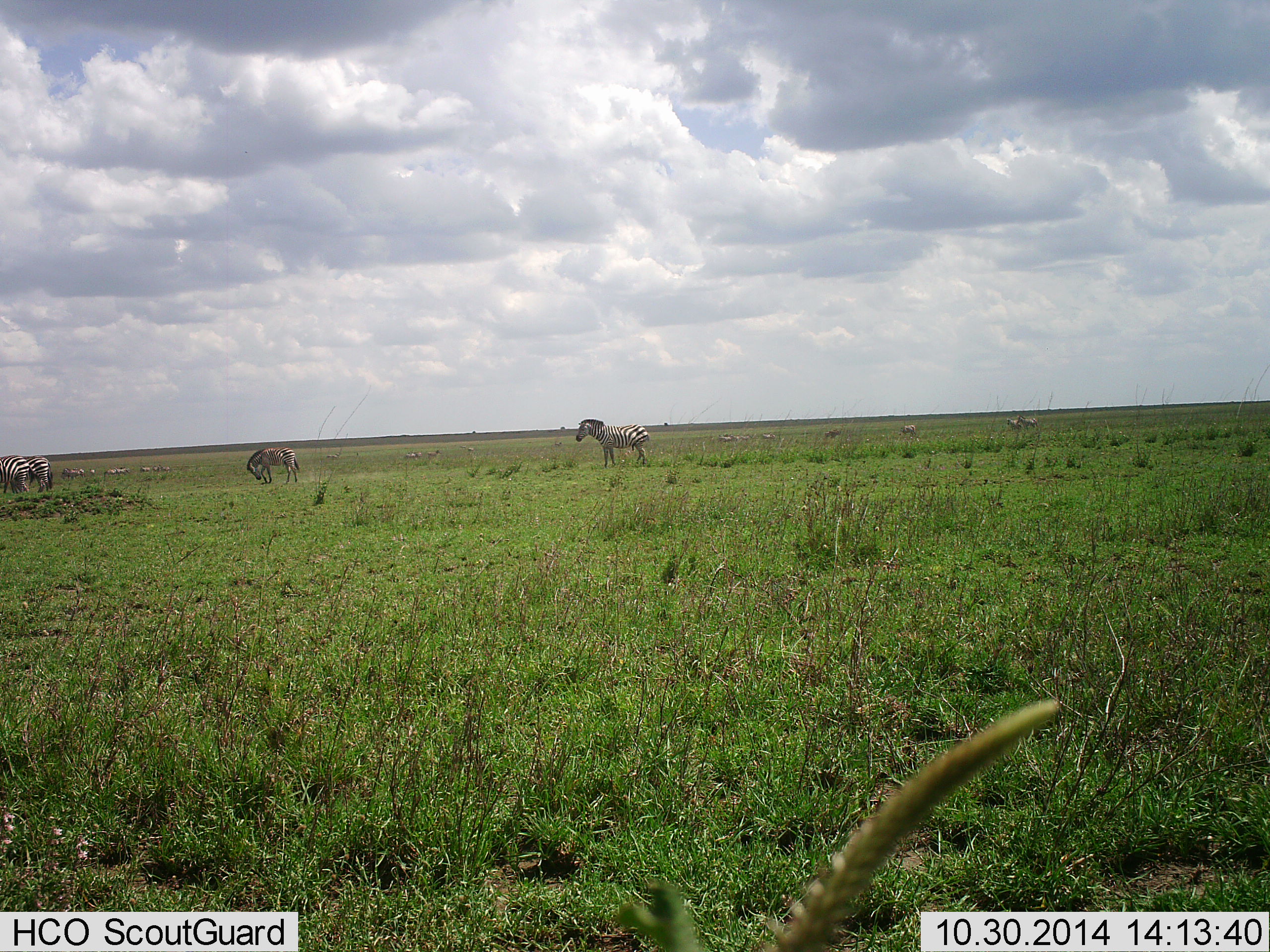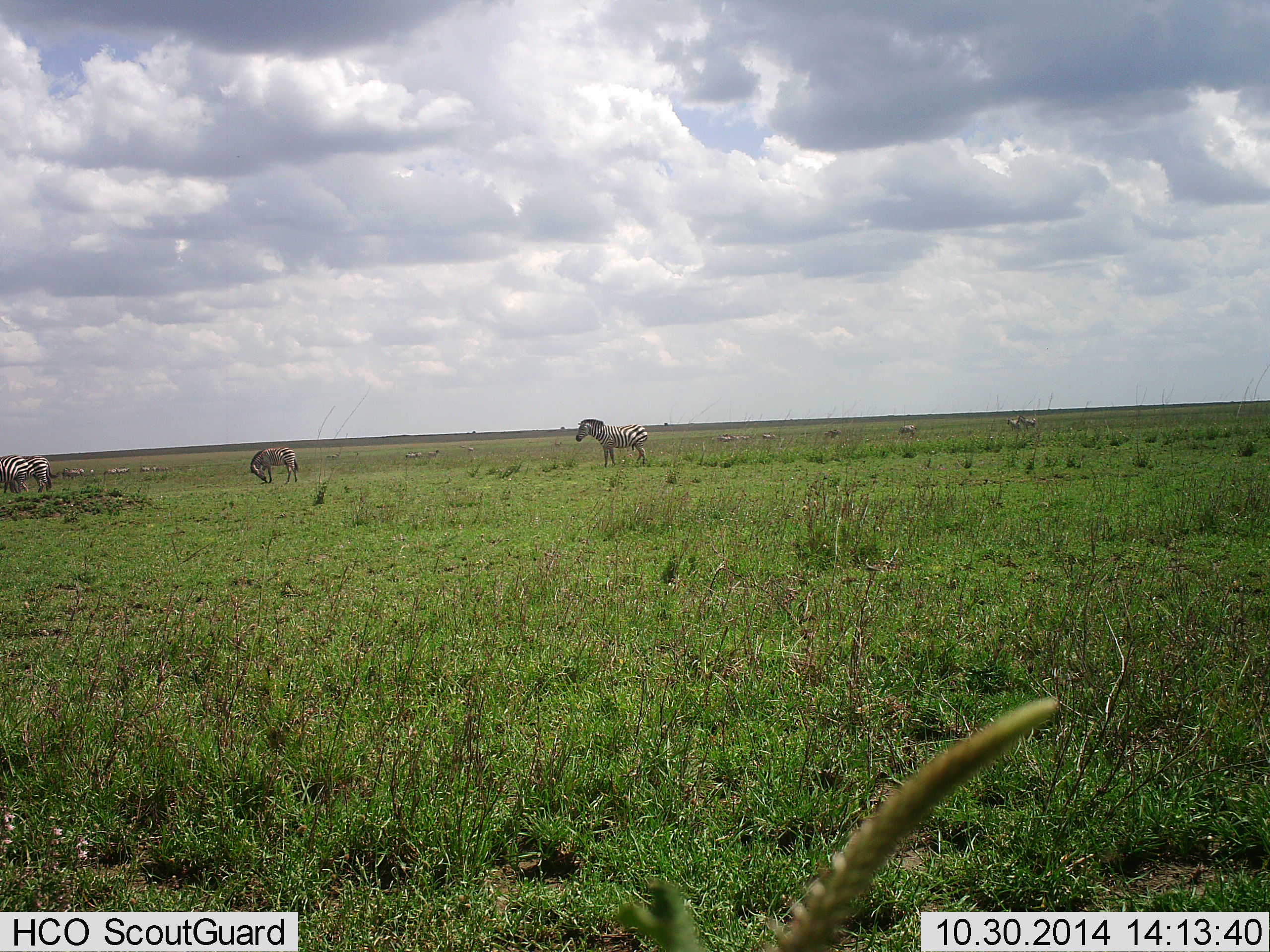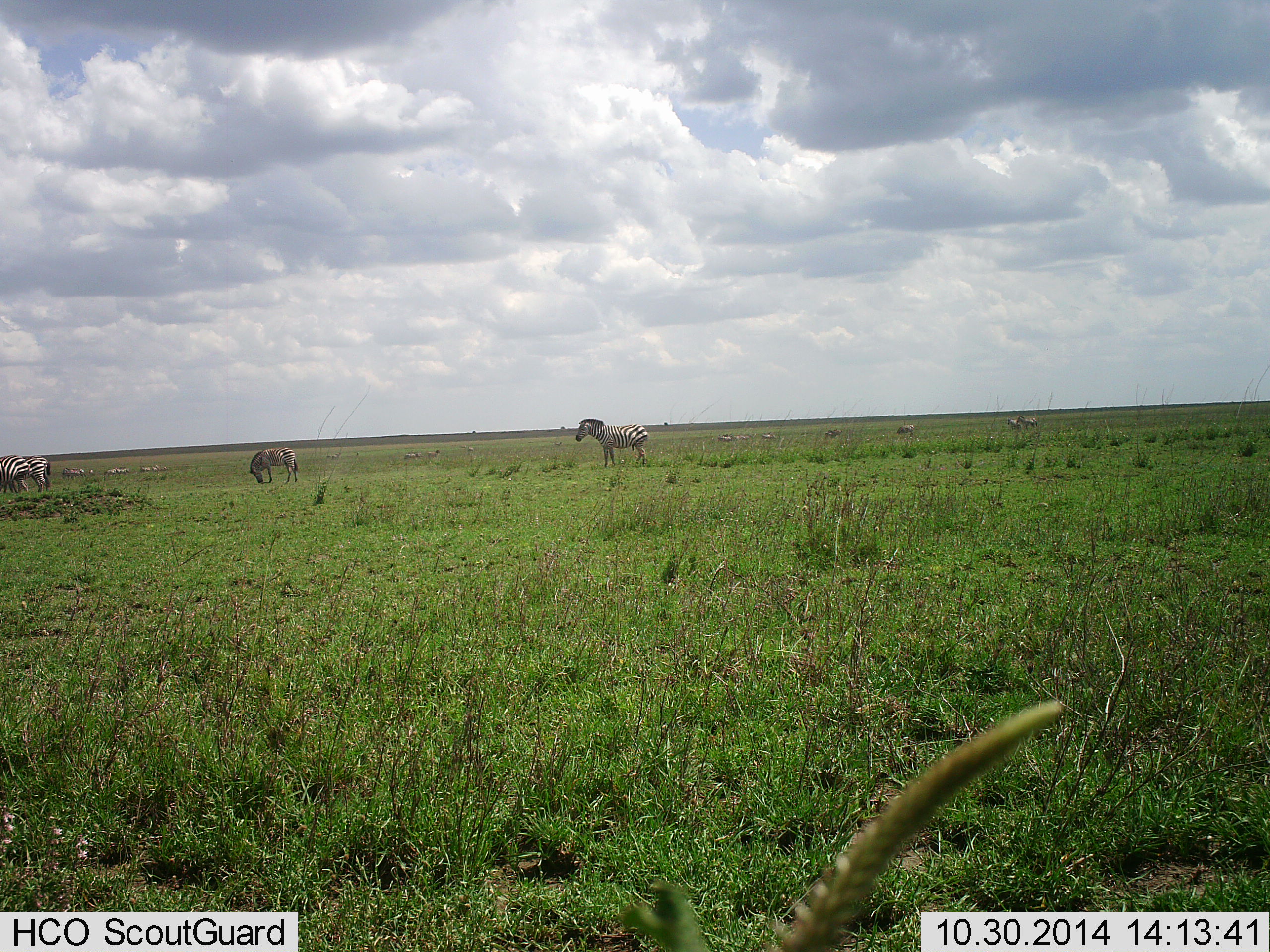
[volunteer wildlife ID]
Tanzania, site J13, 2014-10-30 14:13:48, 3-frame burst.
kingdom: Animalia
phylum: Chordata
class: Mammalia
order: Perissodactyla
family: Equidae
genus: Equus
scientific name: Equus quagga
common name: plains zebra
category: zebra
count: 4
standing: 82%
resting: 0%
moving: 0%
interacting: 0%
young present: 0%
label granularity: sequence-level